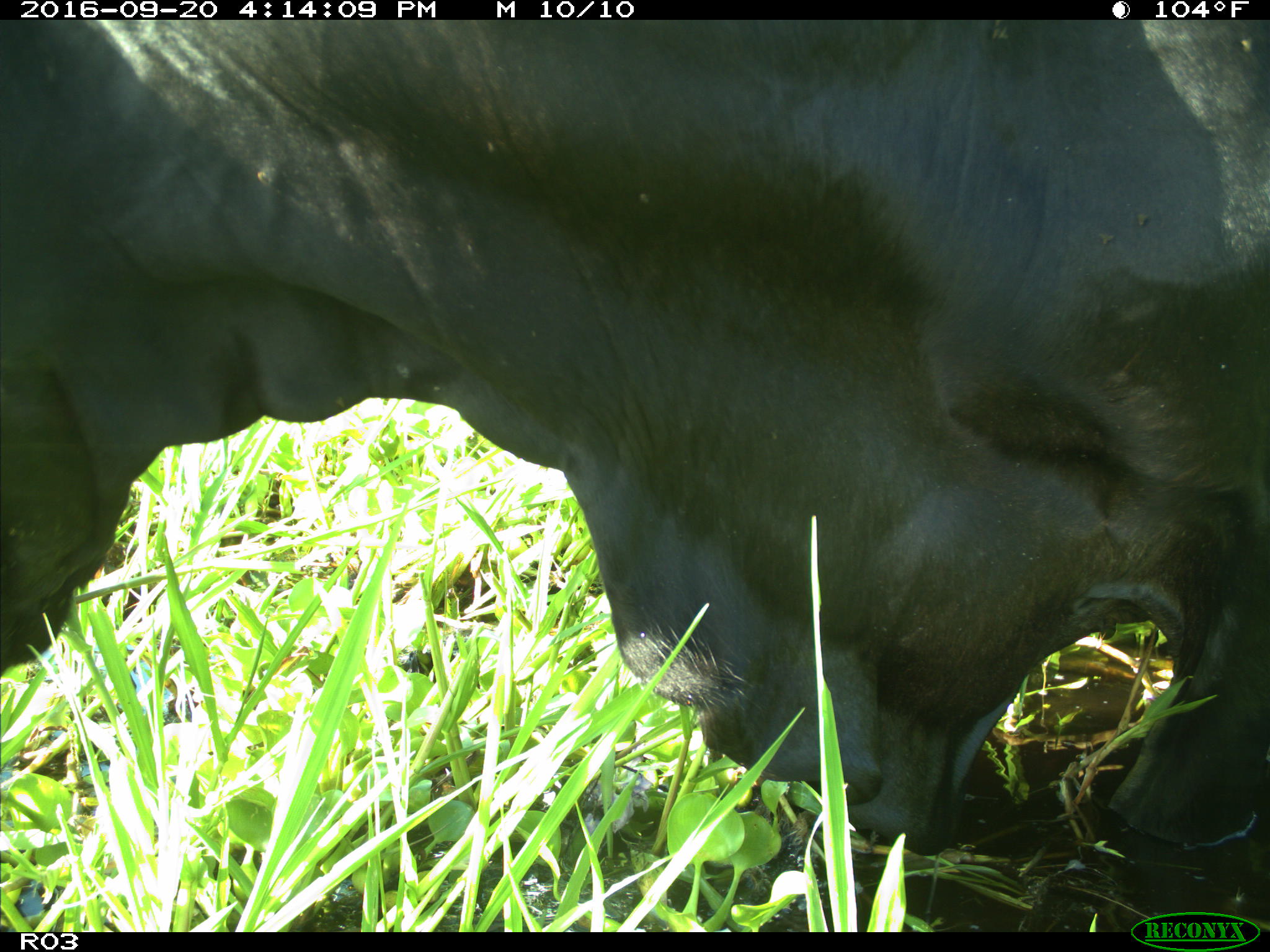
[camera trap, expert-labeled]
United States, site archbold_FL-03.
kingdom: Animalia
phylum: Chordata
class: Mammalia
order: Artiodactyla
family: Bovidae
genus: Bos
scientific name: Bos taurus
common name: domestic cow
Bos taurus (domestic cow).